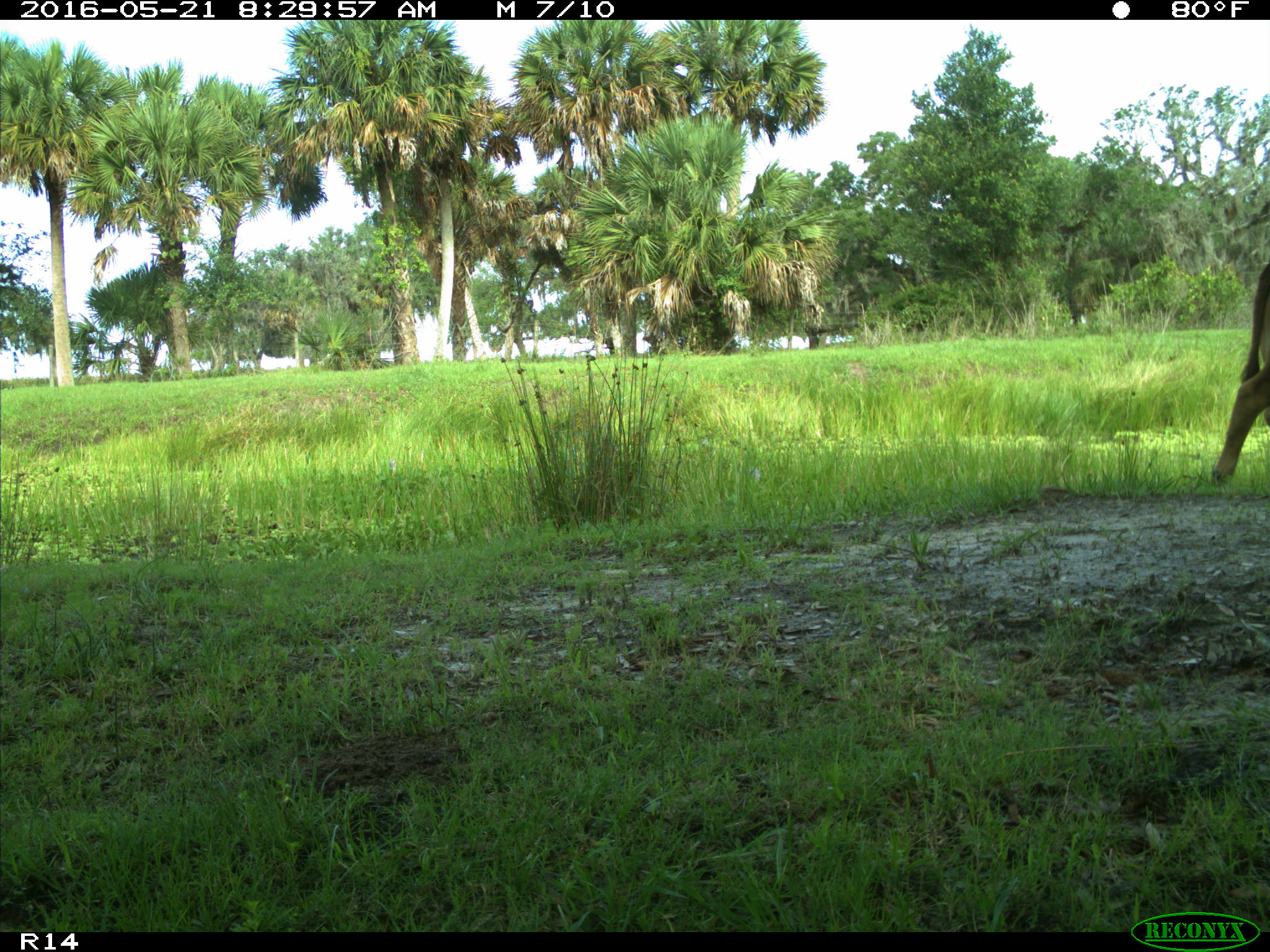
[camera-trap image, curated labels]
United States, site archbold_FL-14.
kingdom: Animalia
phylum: Chordata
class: Mammalia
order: Artiodactyla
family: Bovidae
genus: Bos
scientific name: Bos taurus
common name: domestic cow